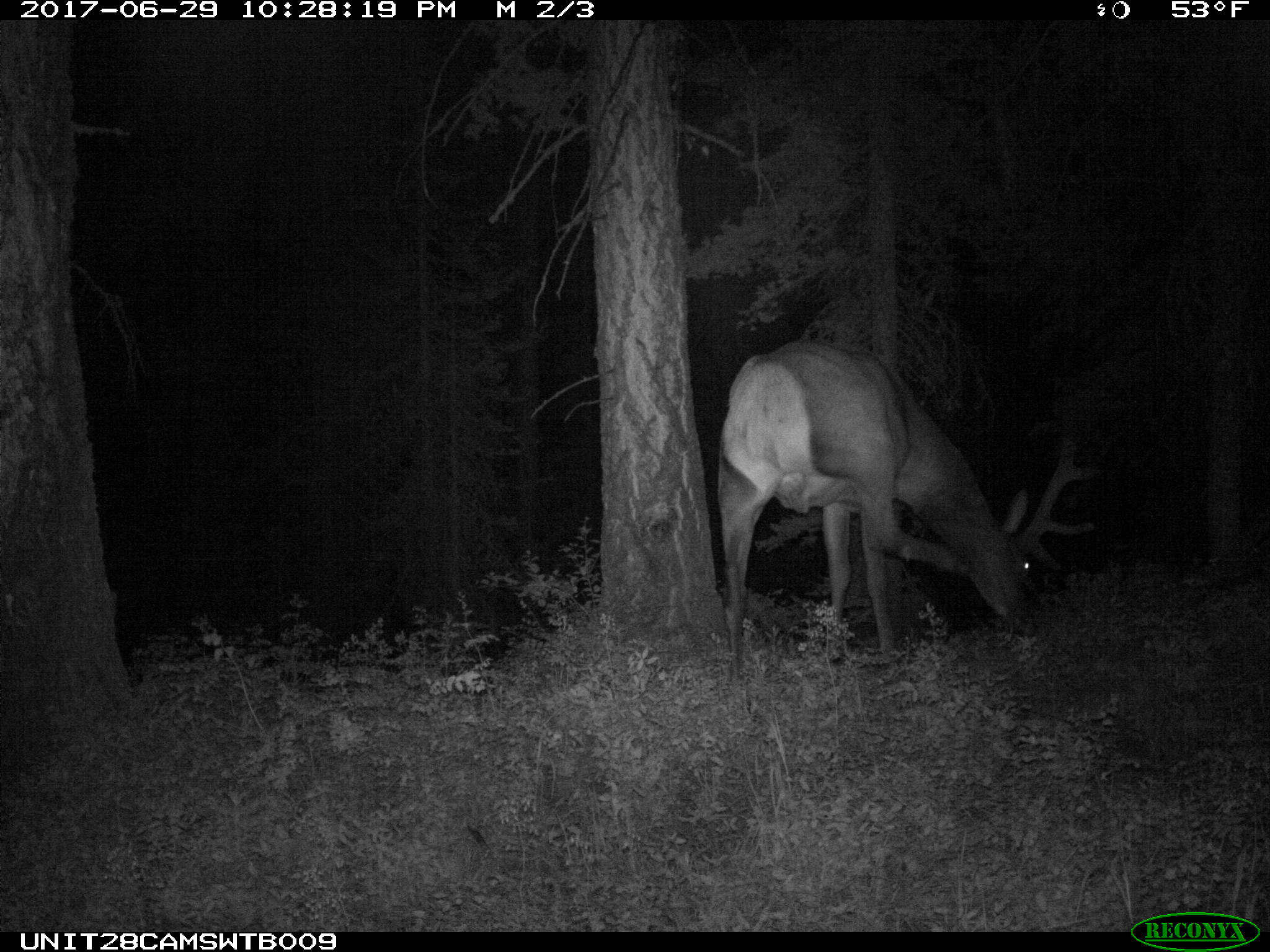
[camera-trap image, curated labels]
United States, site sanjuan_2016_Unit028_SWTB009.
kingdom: Animalia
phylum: Chordata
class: Mammalia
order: Artiodactyla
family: Cervidae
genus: Cervus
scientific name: Cervus elaphus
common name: red deer